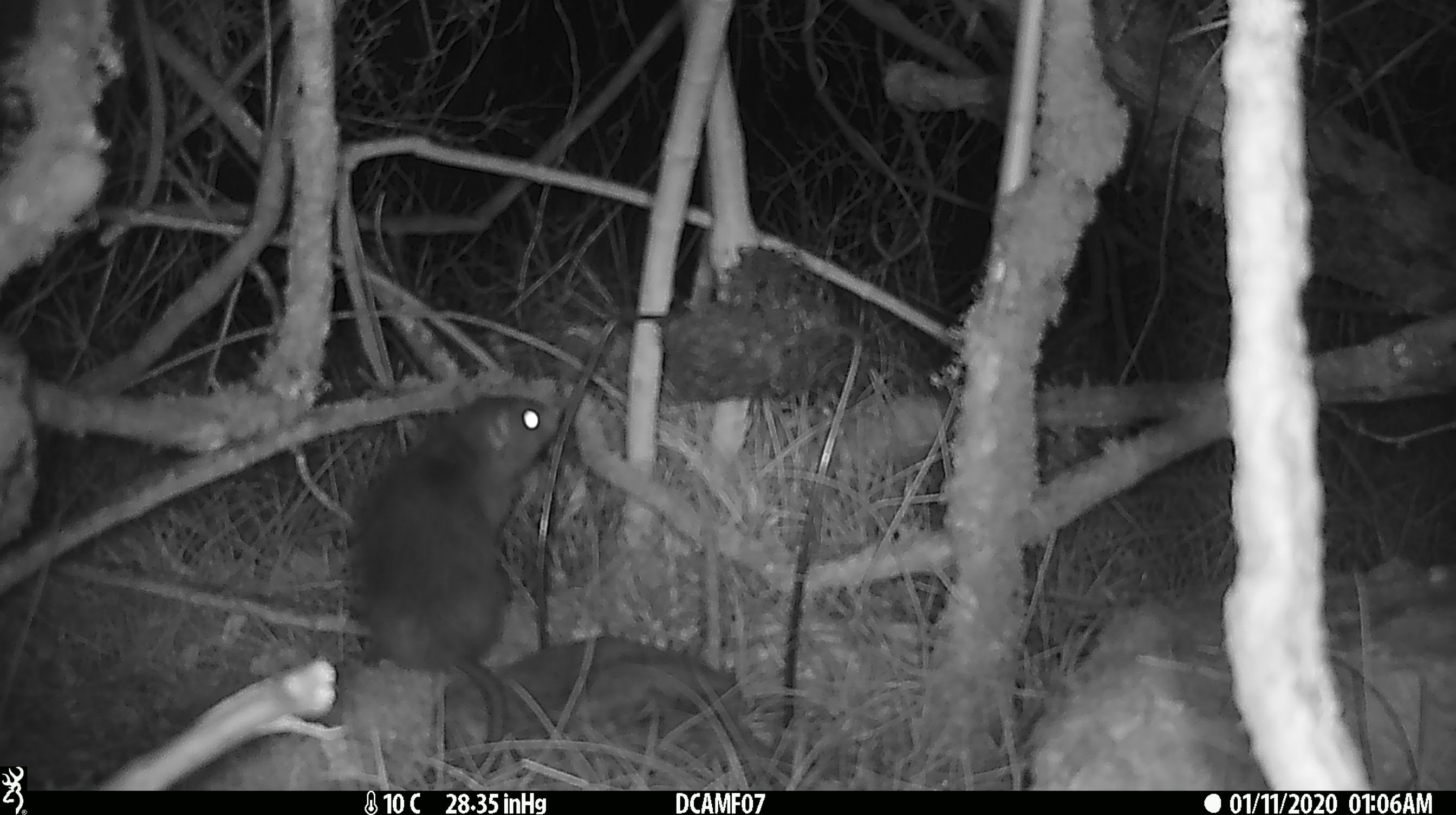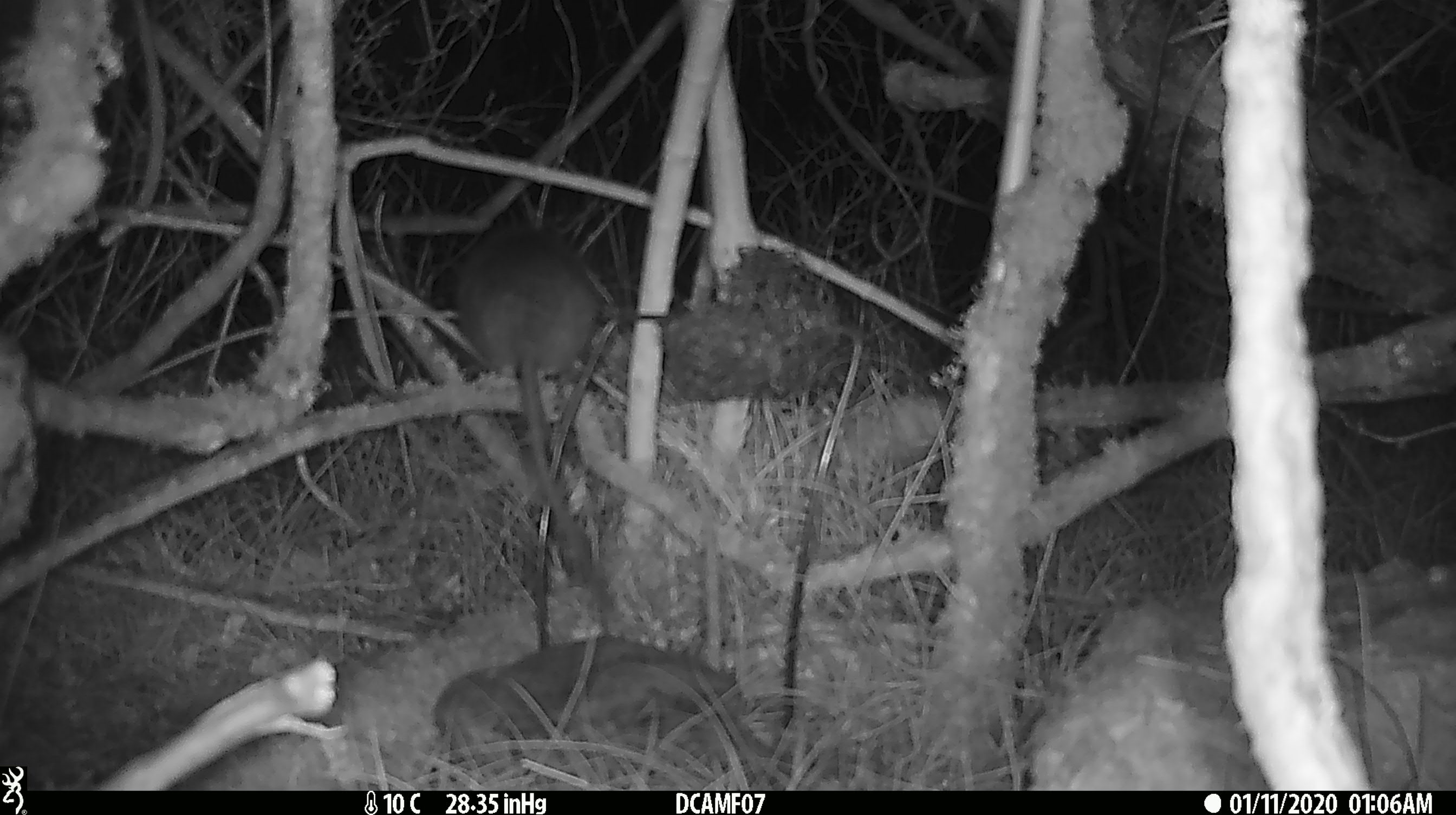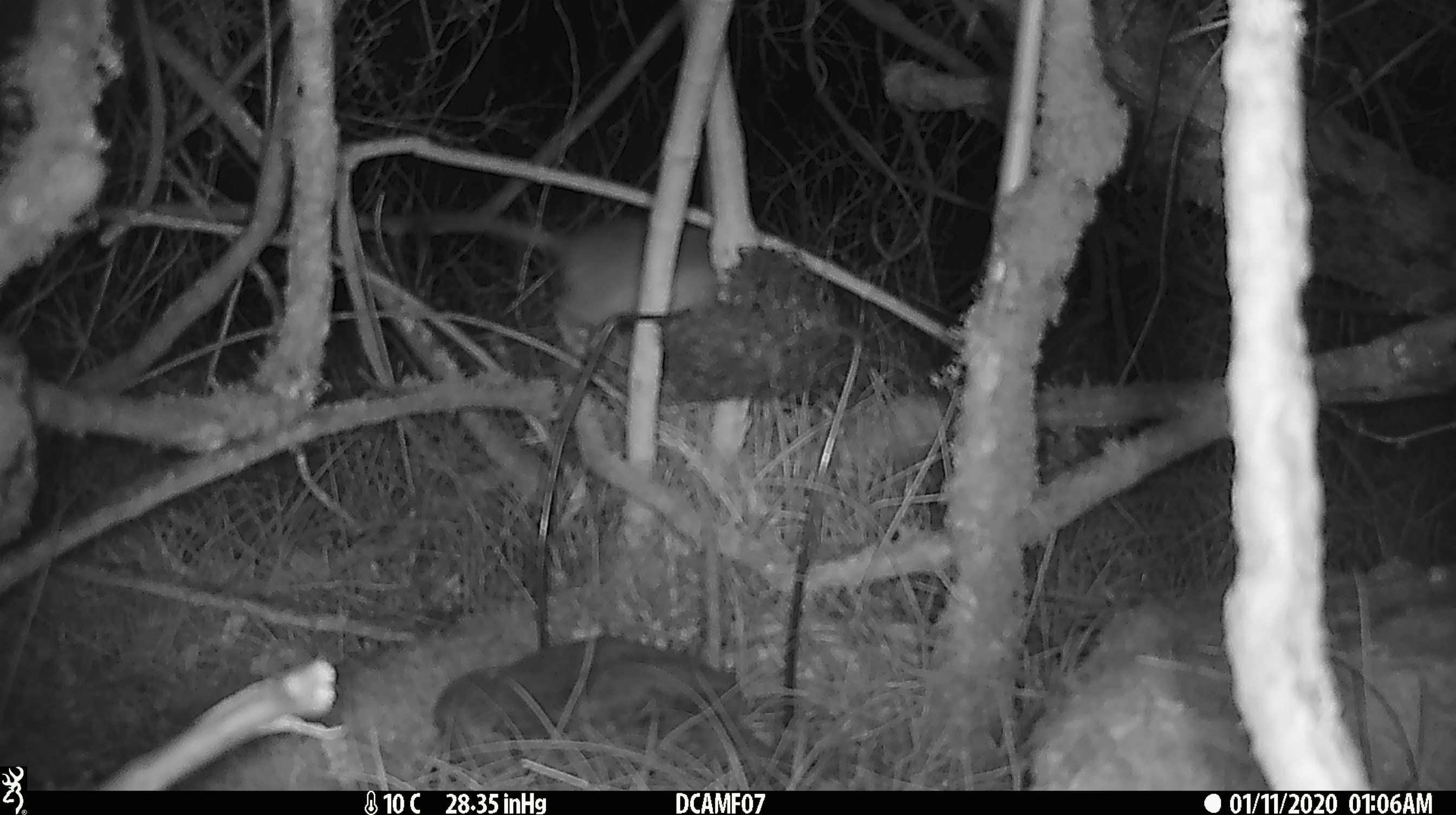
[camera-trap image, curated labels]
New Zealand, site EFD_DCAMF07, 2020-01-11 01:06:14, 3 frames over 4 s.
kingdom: Animalia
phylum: Chordata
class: Mammalia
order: Rodentia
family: Muridae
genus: Rattus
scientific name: Rattus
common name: rat